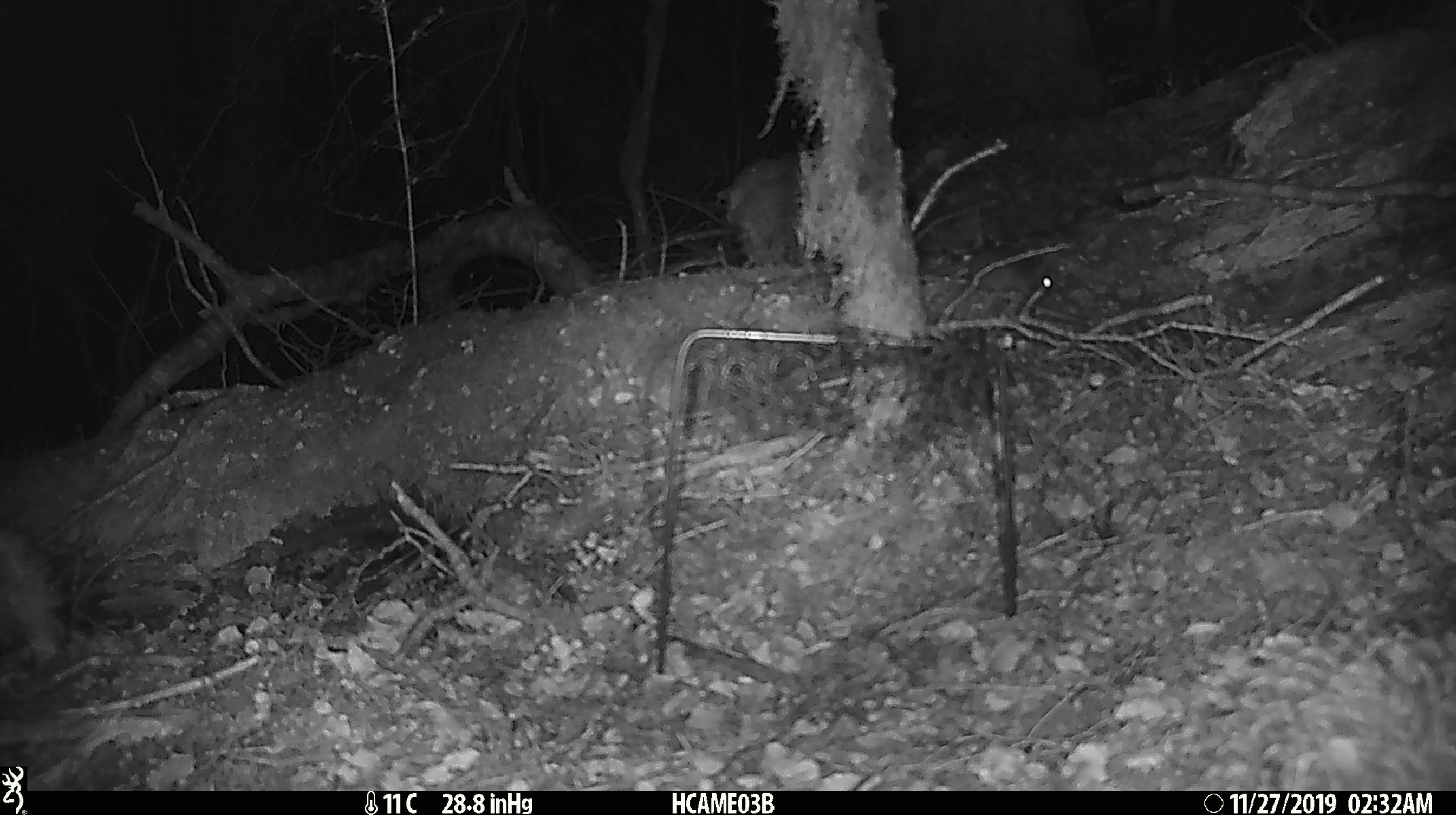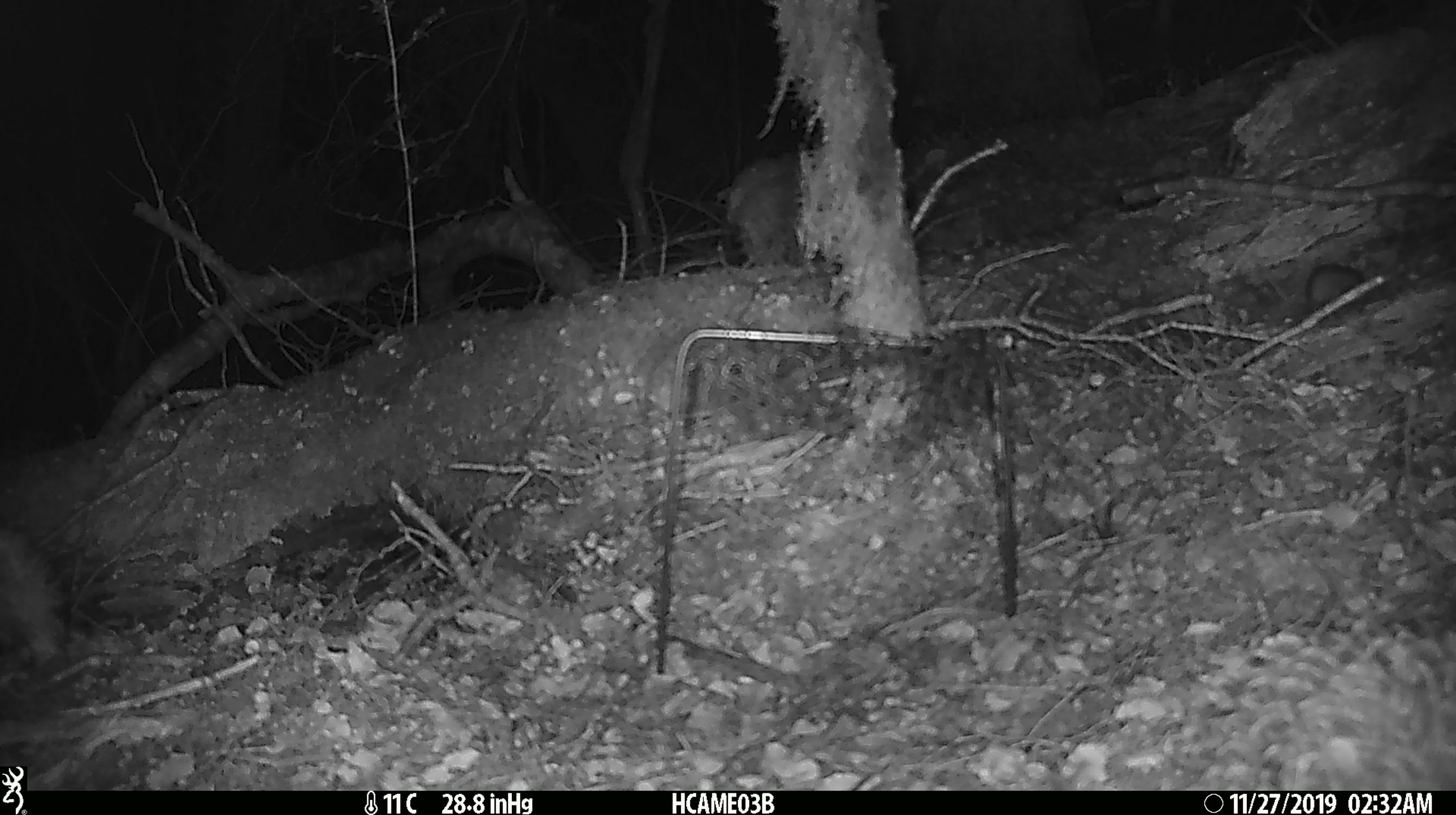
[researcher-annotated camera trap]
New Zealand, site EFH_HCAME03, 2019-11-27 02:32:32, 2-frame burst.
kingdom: Animalia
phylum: Chordata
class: Mammalia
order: Rodentia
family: Muridae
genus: Mus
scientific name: Mus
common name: mouse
Mouse (Mus).